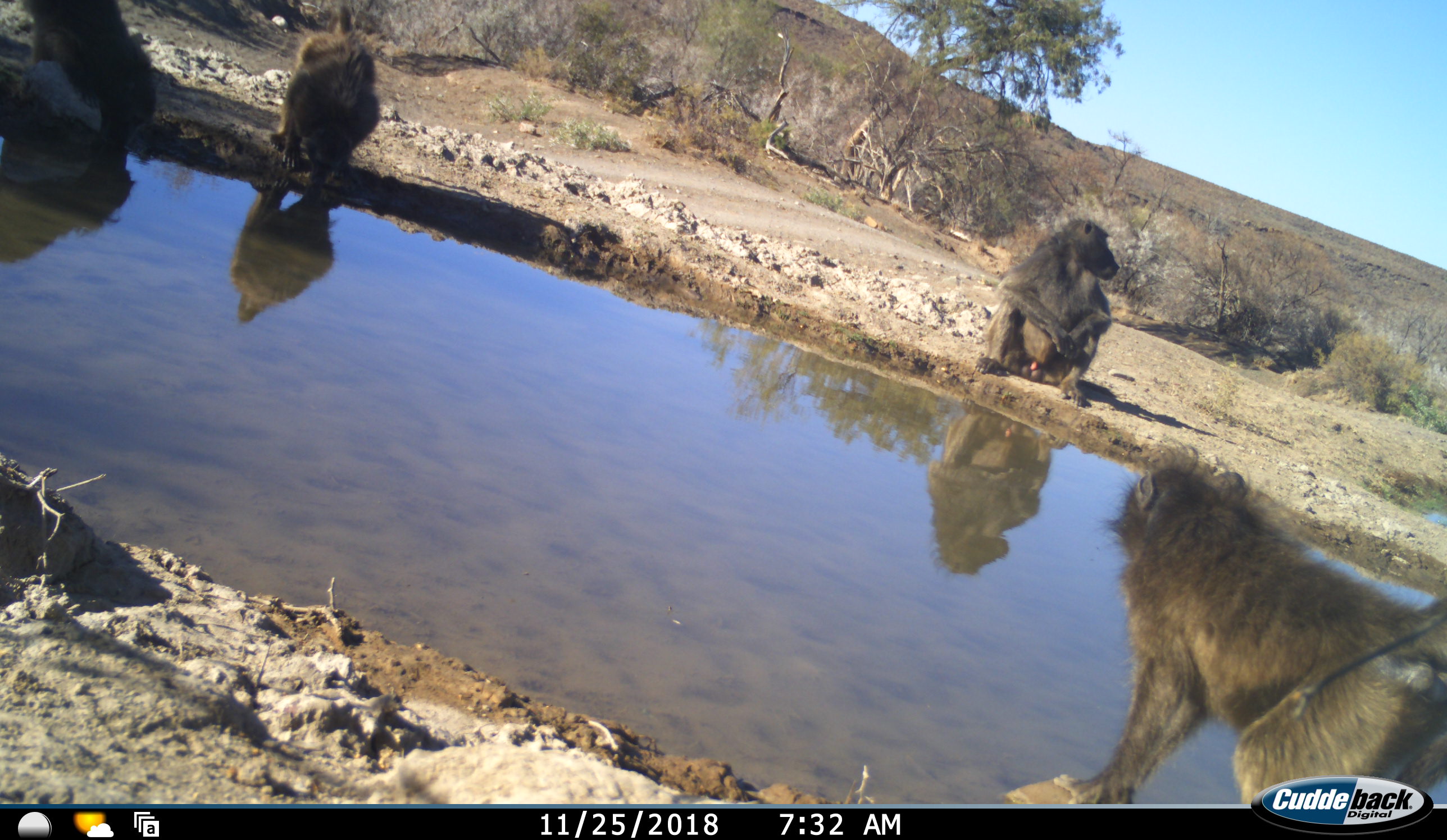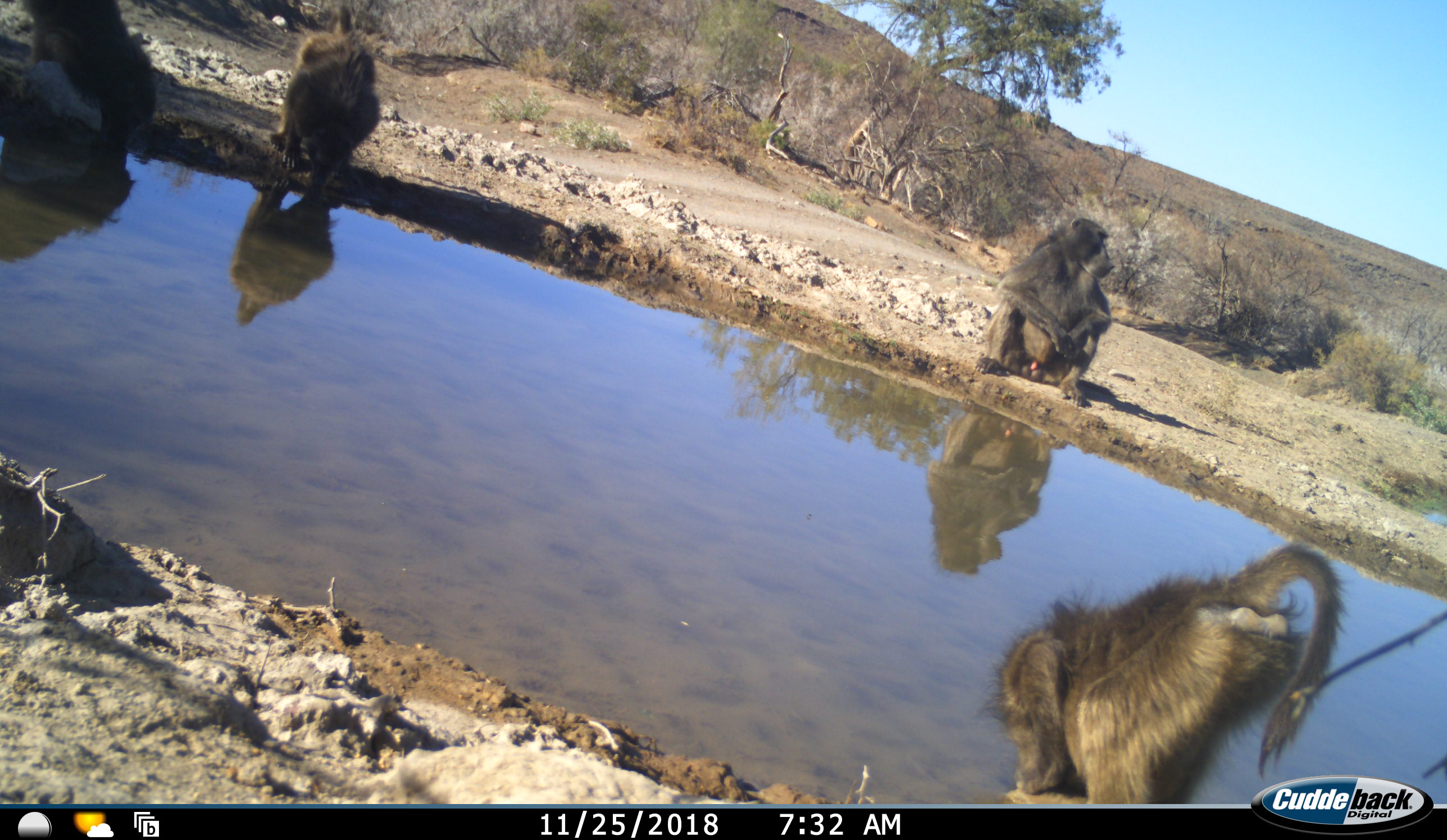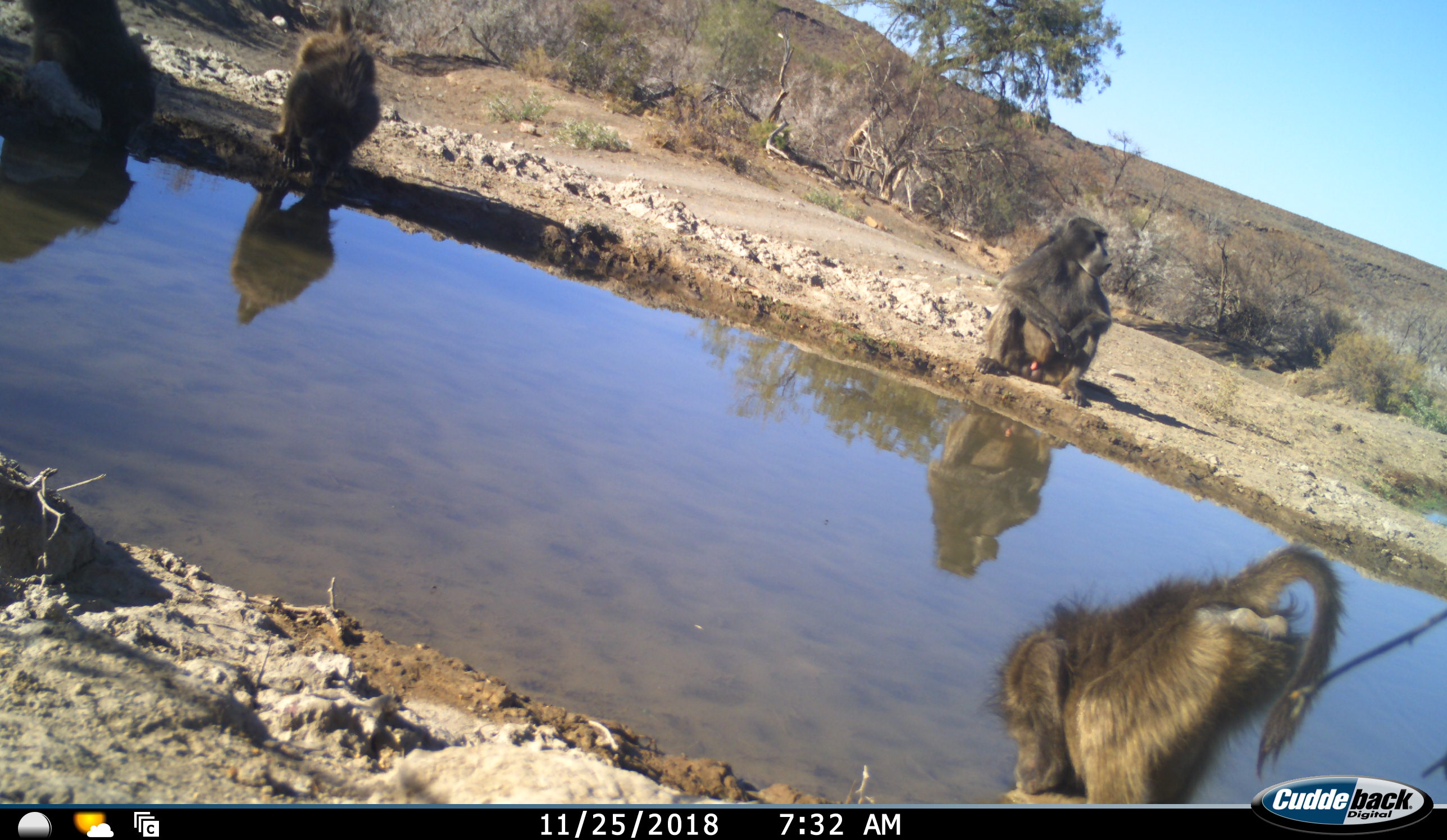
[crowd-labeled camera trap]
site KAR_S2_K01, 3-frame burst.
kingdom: Animalia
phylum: Chordata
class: Mammalia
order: Primates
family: Cercopithecidae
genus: Papio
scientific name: Papio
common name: baboon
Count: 4.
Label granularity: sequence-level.